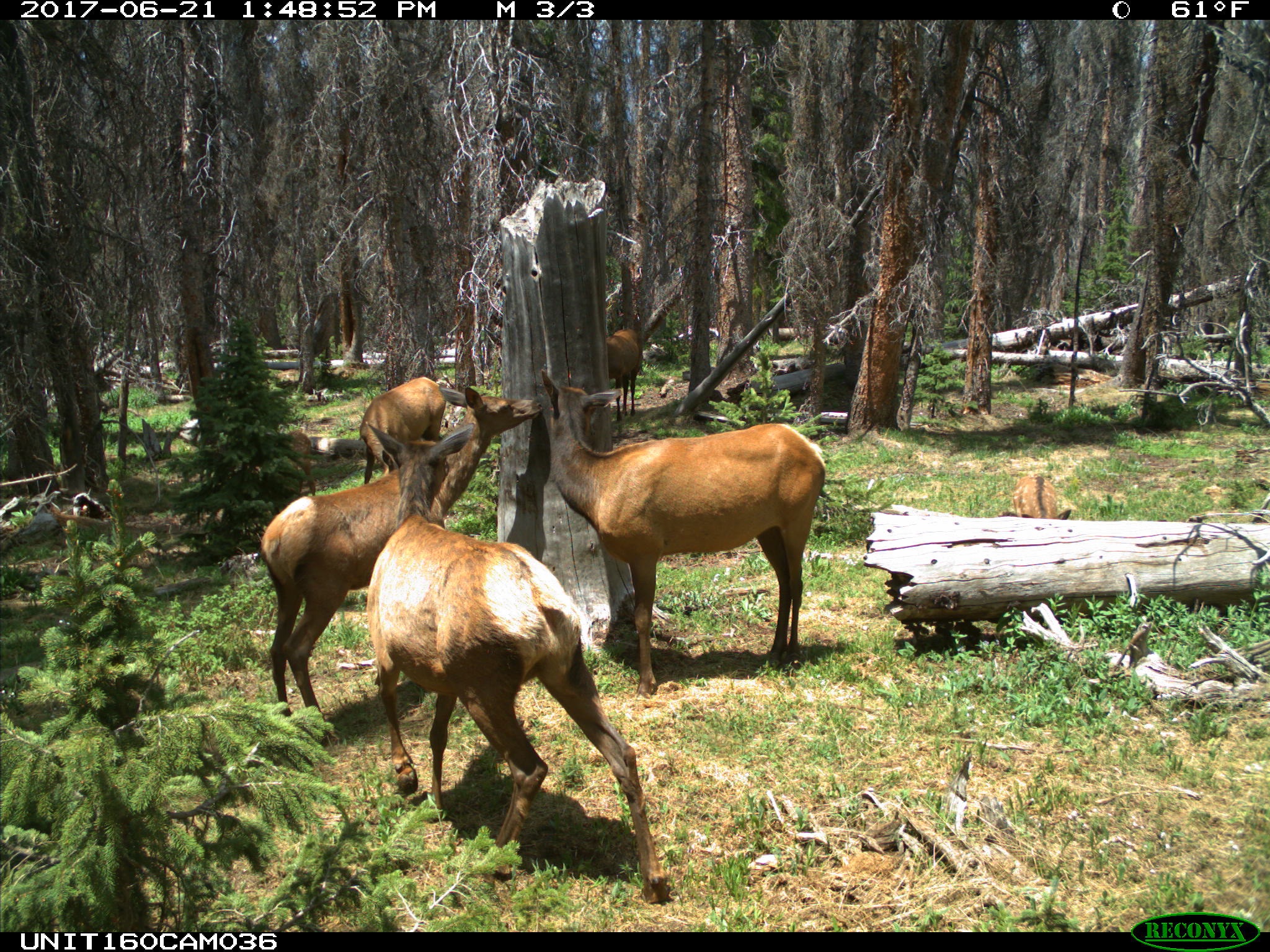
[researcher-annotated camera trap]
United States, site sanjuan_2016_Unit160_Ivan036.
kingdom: Animalia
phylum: Chordata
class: Mammalia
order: Artiodactyla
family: Cervidae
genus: Cervus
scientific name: Cervus elaphus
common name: red deer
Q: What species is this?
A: Cervus elaphus (red deer).